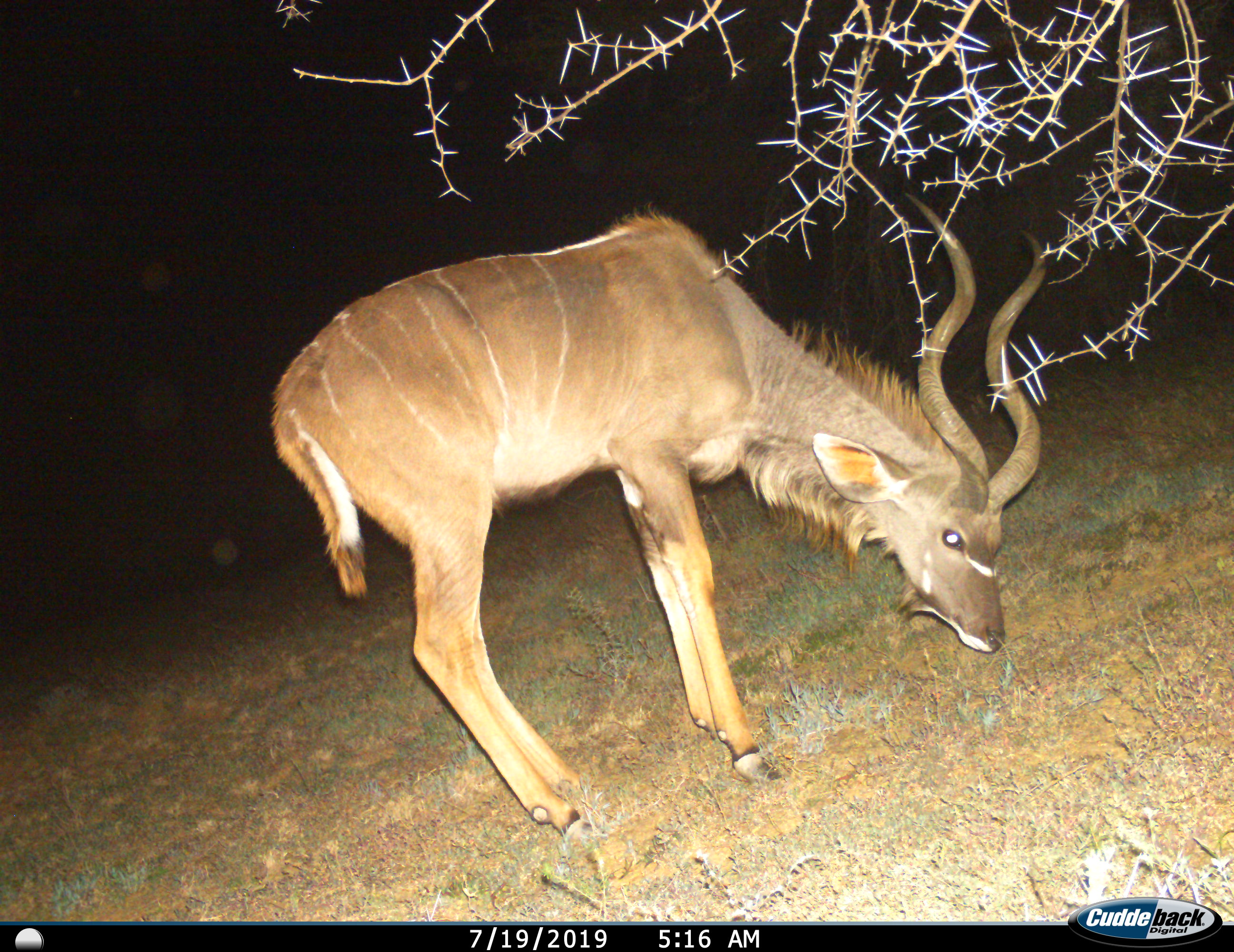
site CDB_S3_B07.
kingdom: Animalia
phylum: Chordata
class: Mammalia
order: Artiodactyla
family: Bovidae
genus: Tragelaphus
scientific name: Tragelaphus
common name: kudu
Kudu (Tragelaphus), count 1. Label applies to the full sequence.